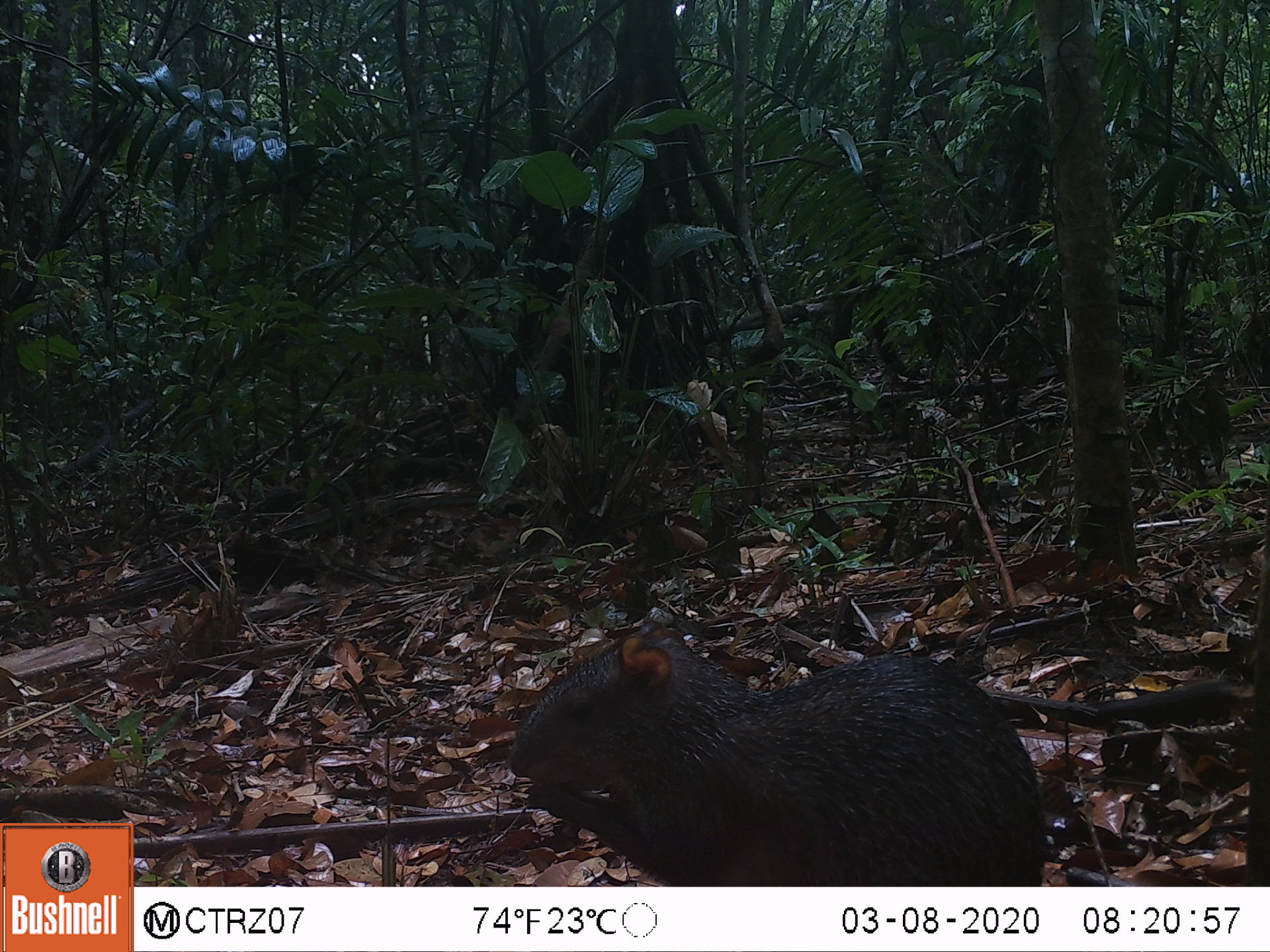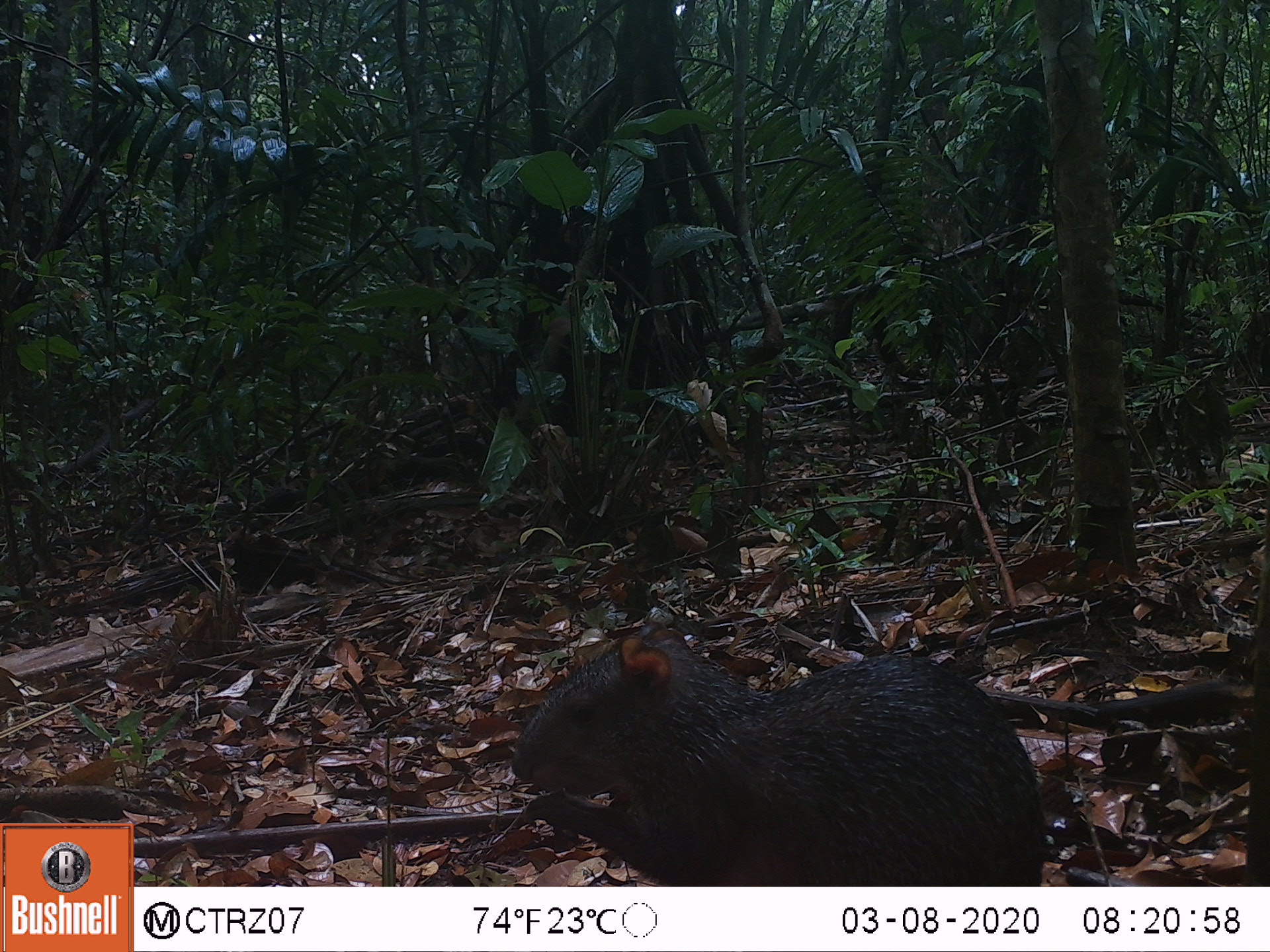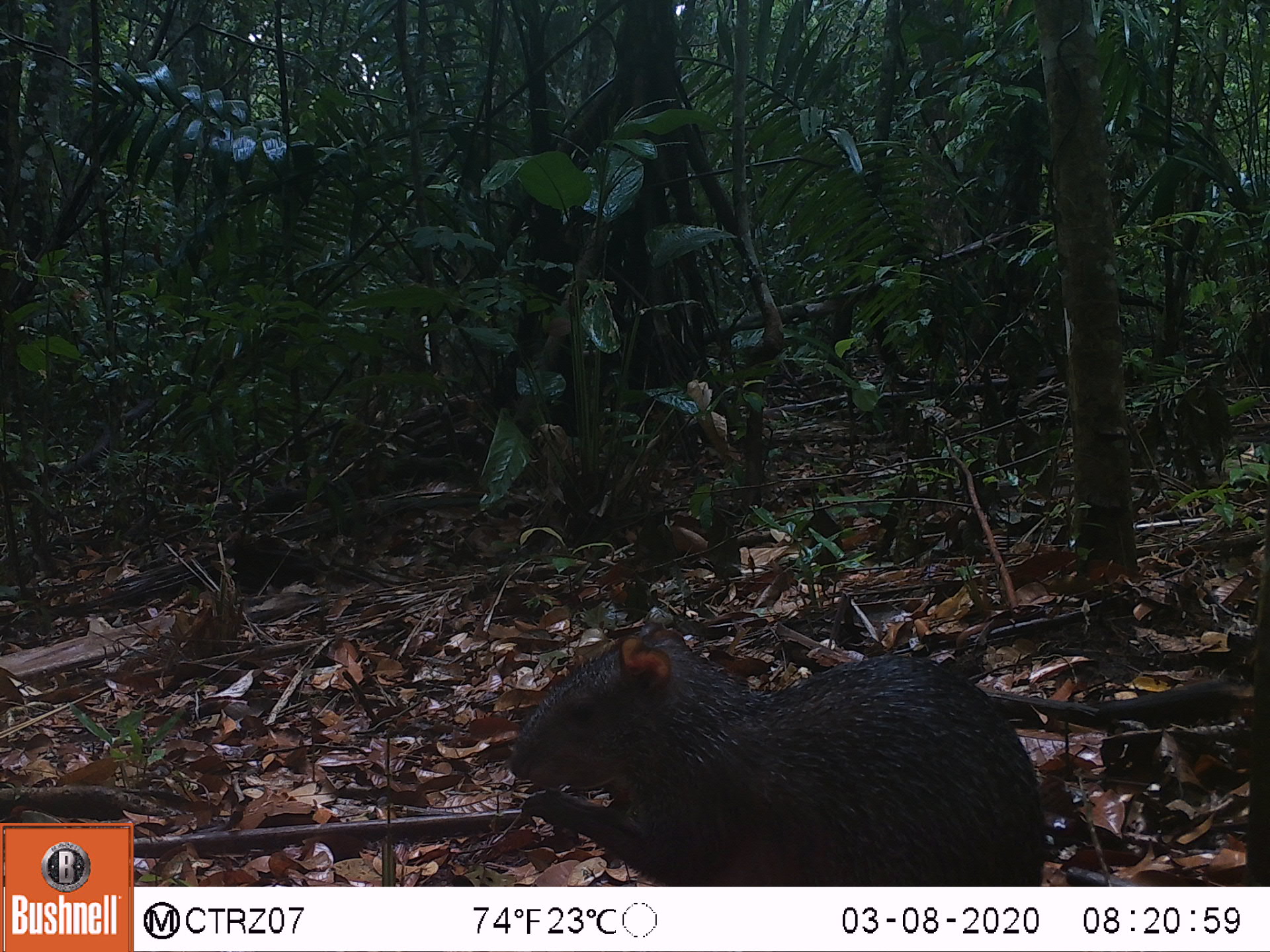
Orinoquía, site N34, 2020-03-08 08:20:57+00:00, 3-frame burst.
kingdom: Animalia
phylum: Chordata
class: Mammalia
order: Rodentia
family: Dasyproctidae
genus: Dasyprocta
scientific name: Dasyprocta fuliginosa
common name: black agouti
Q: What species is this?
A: Black agouti (Dasyprocta fuliginosa).